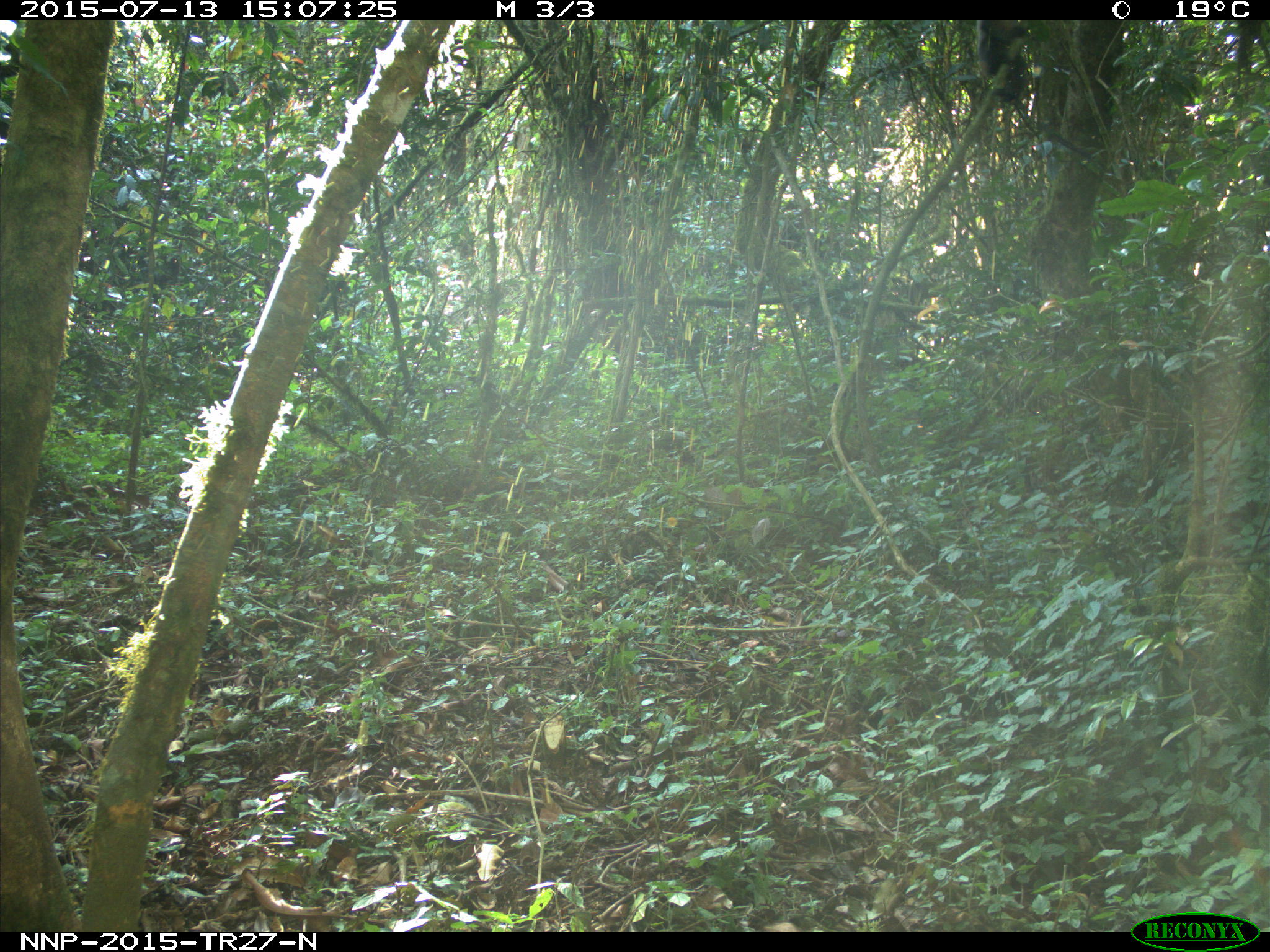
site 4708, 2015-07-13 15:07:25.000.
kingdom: Animalia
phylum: Chordata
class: Mammalia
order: Primates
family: Cercopithecidae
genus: Cercopithecus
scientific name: Cercopithecus mitis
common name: blue monkey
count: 1